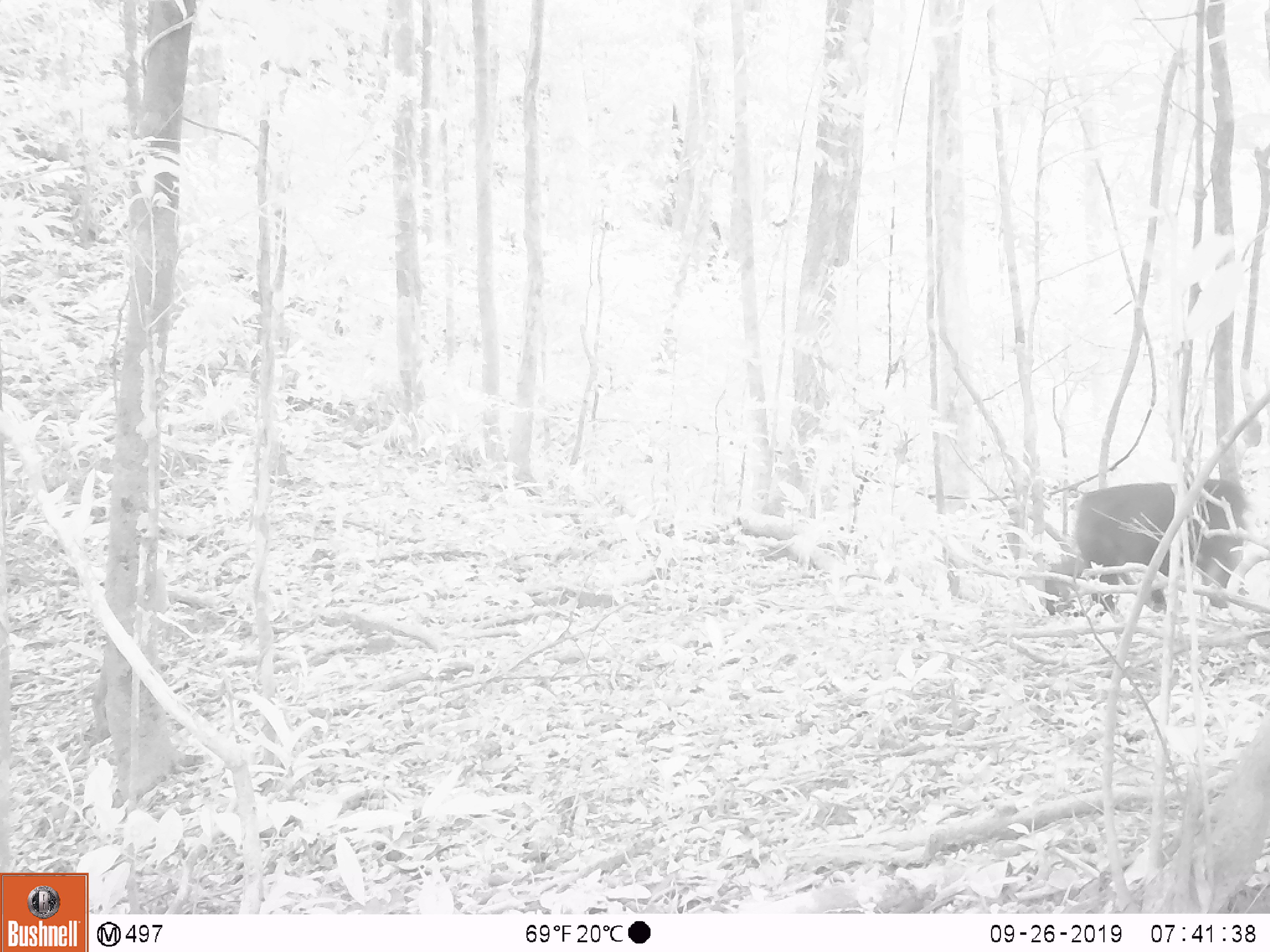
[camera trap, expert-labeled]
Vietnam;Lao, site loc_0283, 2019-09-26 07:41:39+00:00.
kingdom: Animalia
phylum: Chordata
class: Mammalia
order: Primates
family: Cercopithecidae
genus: Macaca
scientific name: Macaca arctoides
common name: stump-tailed macaque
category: stump tailed macaque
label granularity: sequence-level